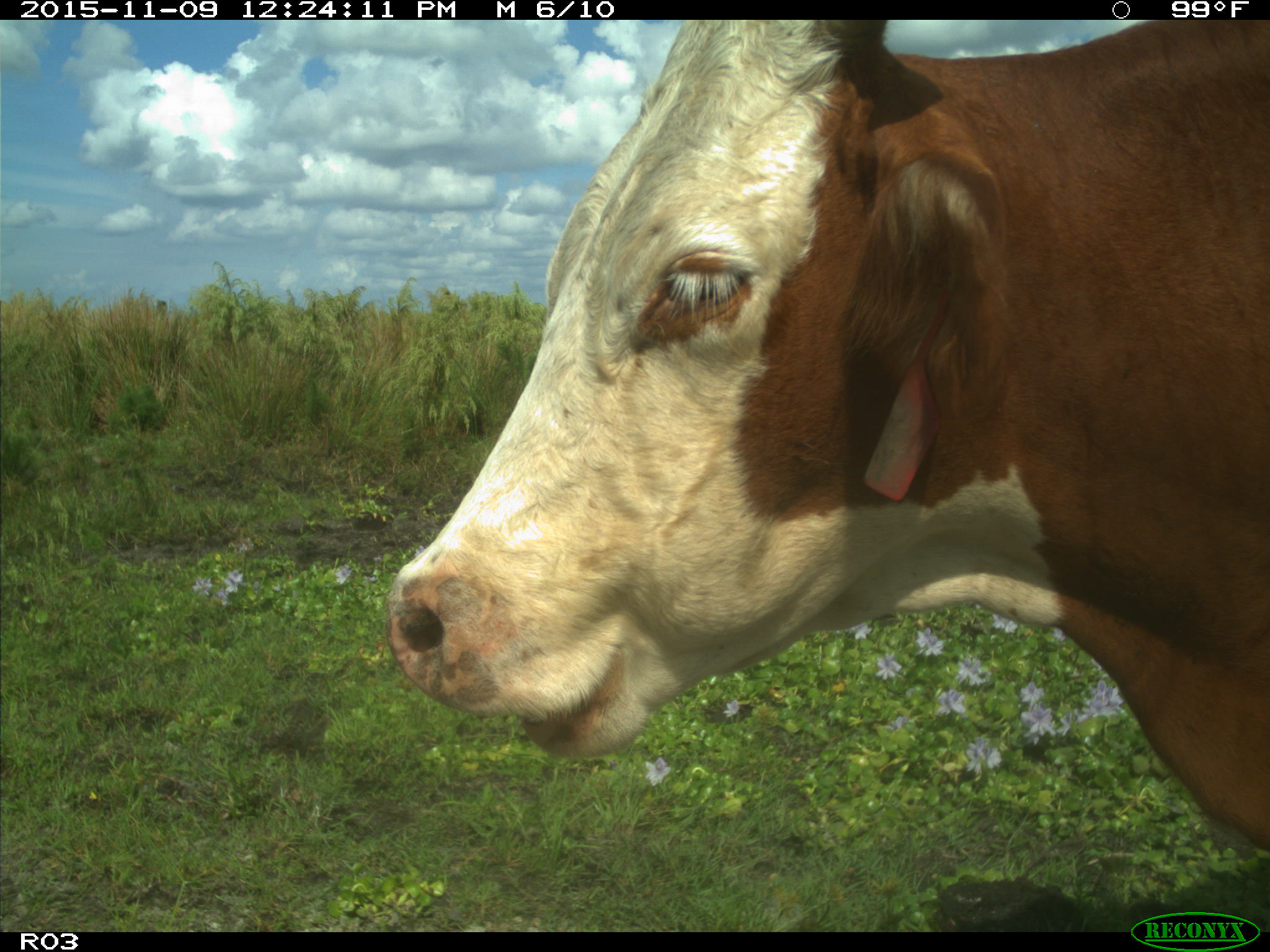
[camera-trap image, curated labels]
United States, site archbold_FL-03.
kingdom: Animalia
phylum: Chordata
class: Mammalia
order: Artiodactyla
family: Bovidae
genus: Bos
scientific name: Bos taurus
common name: domestic cow